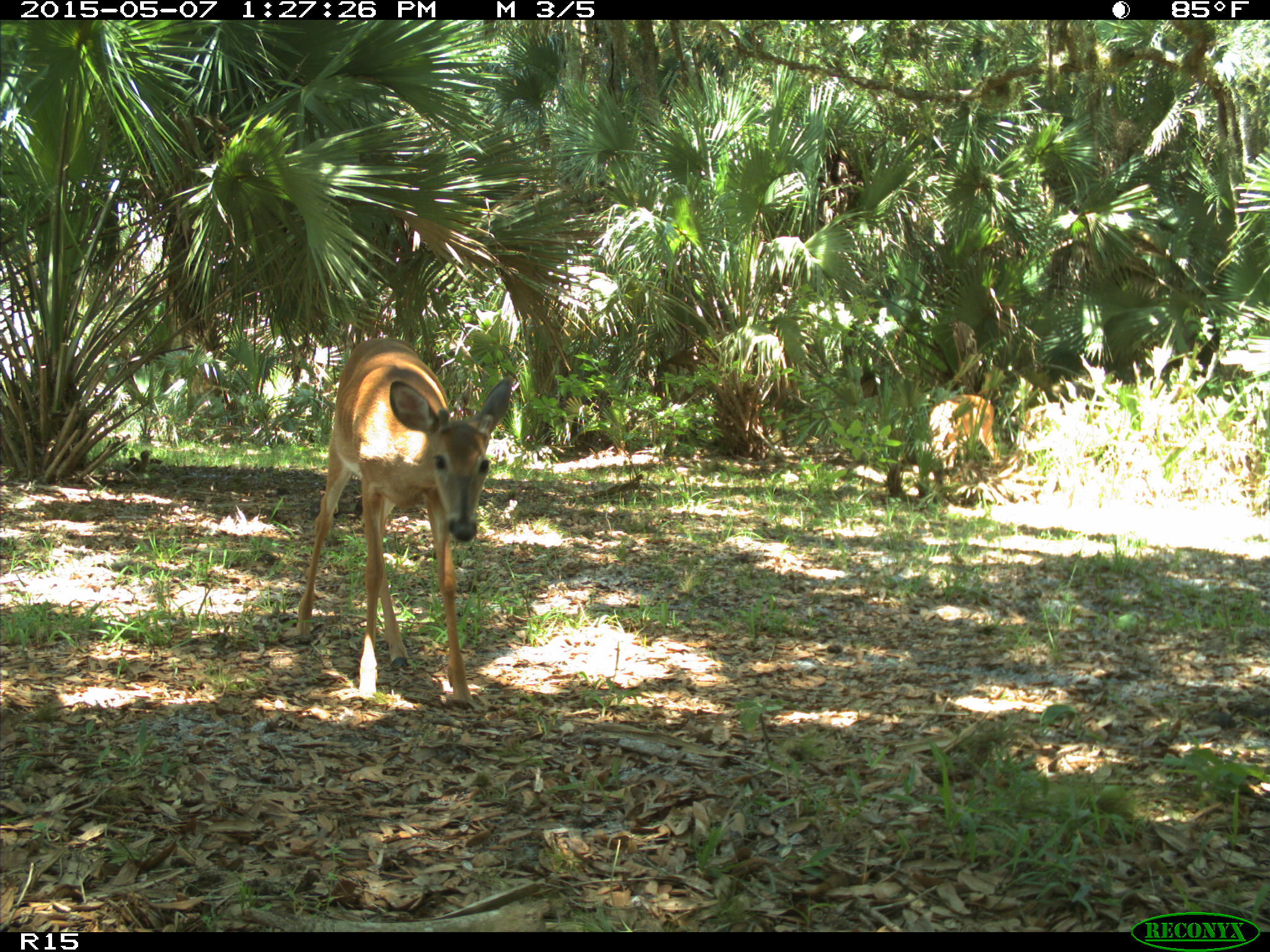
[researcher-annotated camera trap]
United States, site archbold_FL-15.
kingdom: Animalia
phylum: Chordata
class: Mammalia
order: Artiodactyla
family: Cervidae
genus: Odocoileus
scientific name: Odocoileus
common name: deer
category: unidentified deer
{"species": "unidentified deer (deer) (Odocoileus)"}